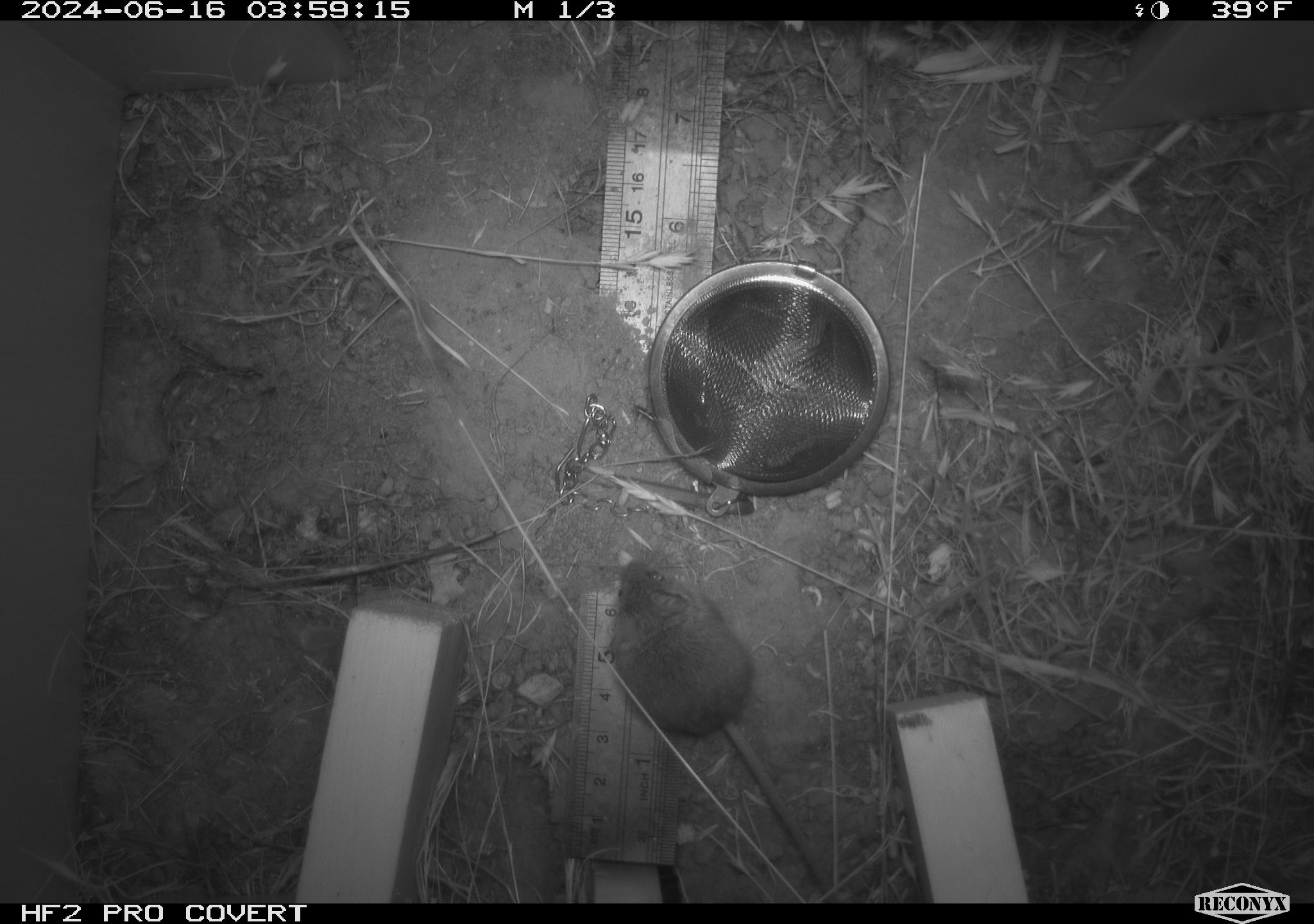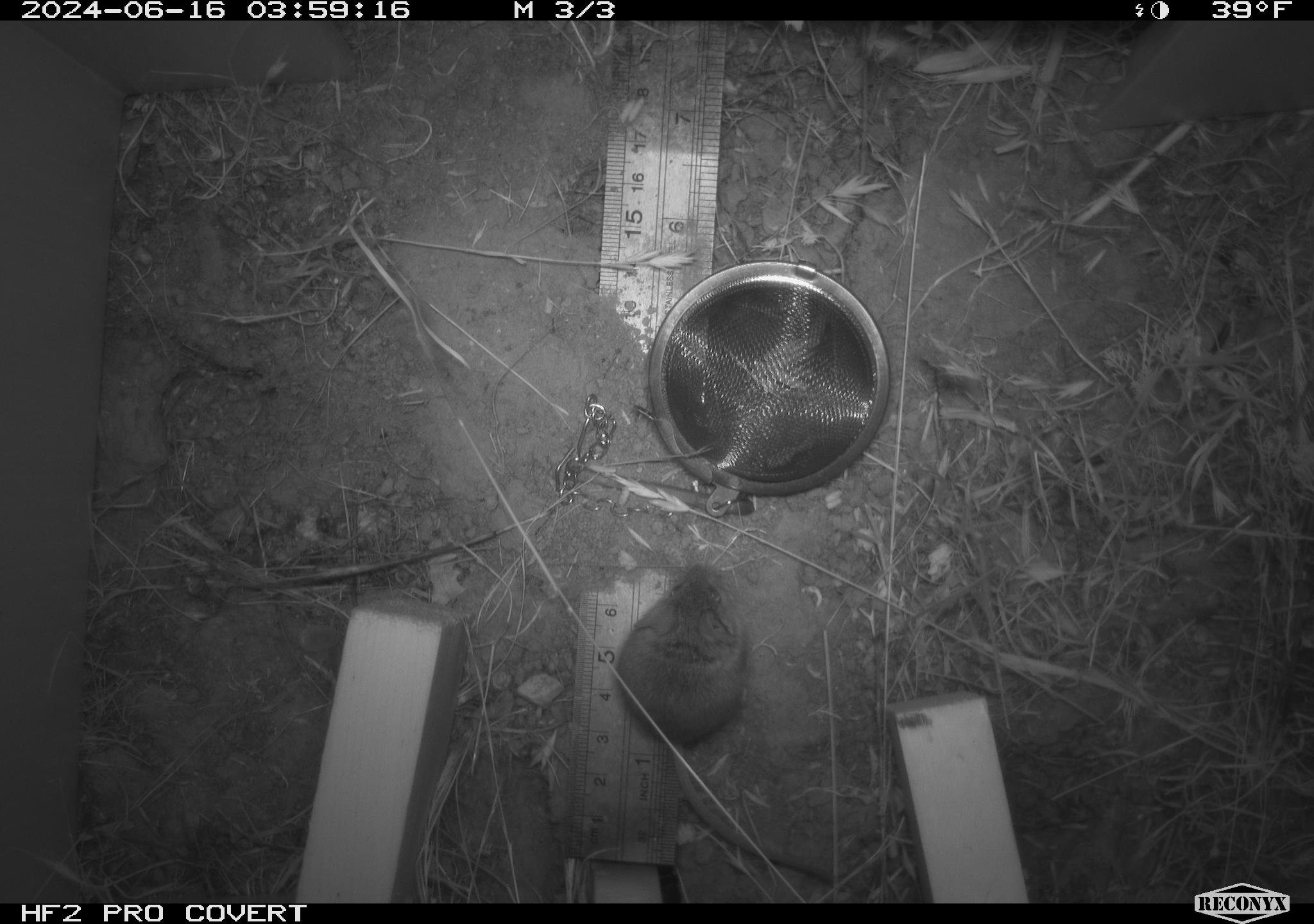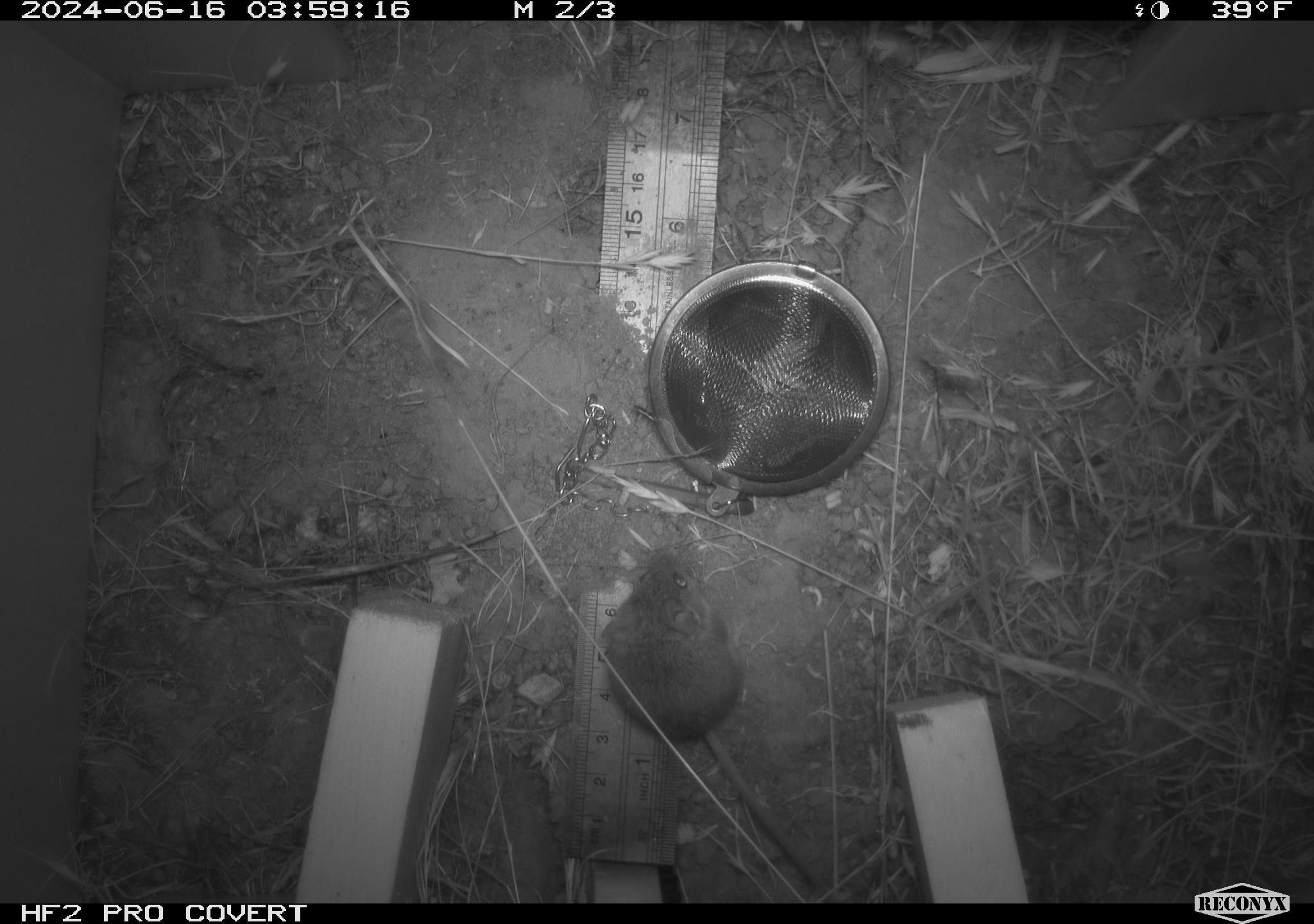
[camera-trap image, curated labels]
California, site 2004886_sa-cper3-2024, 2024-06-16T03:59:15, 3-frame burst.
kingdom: Animalia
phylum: Chordata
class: Mammalia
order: Rodentia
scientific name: Rodentia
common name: rodent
Rodent (Rodentia).